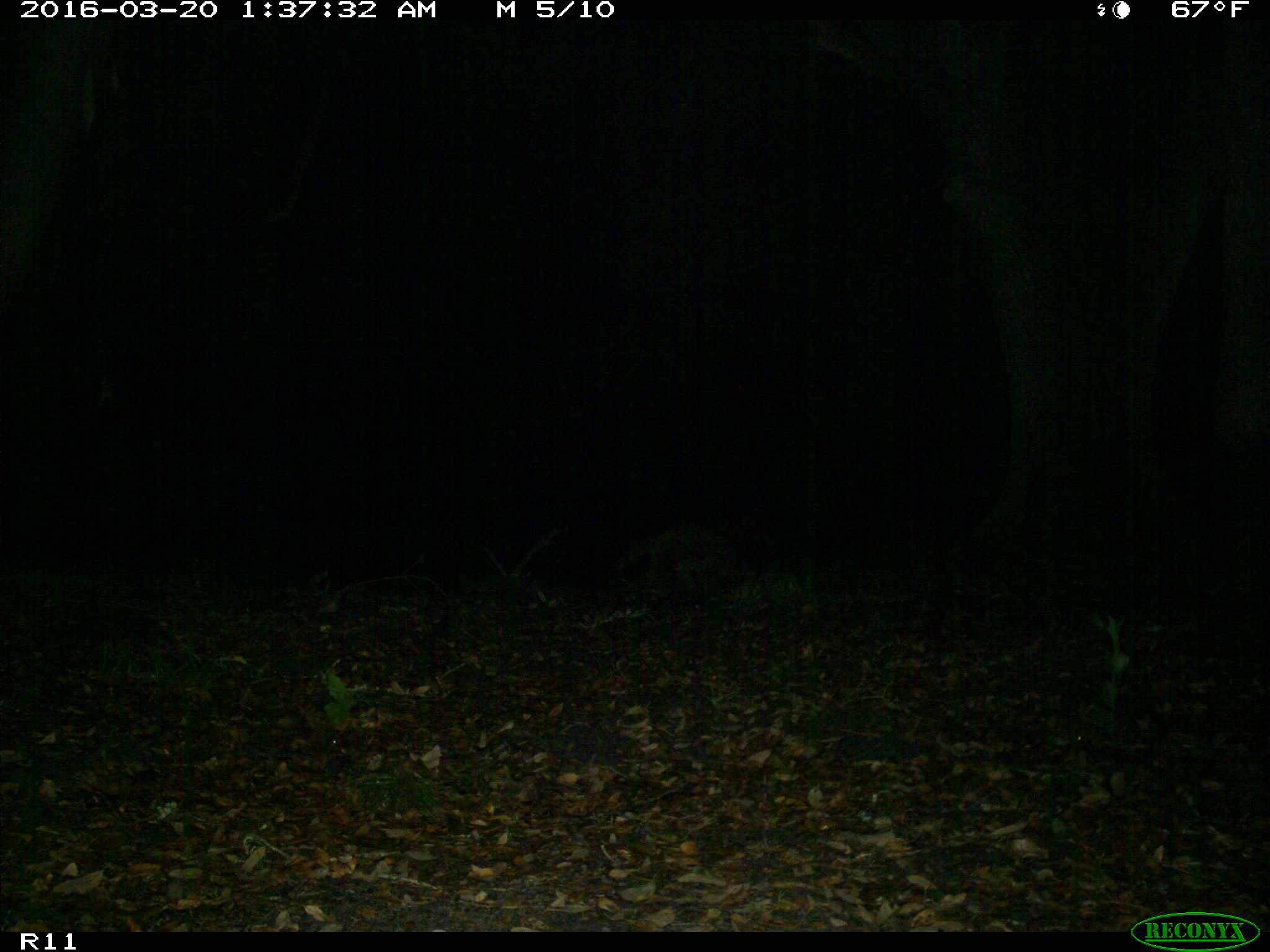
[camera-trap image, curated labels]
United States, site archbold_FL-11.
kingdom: Animalia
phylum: Chordata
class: Mammalia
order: Carnivora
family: Procyonidae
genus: Procyon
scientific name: Procyon lotor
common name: common raccoon